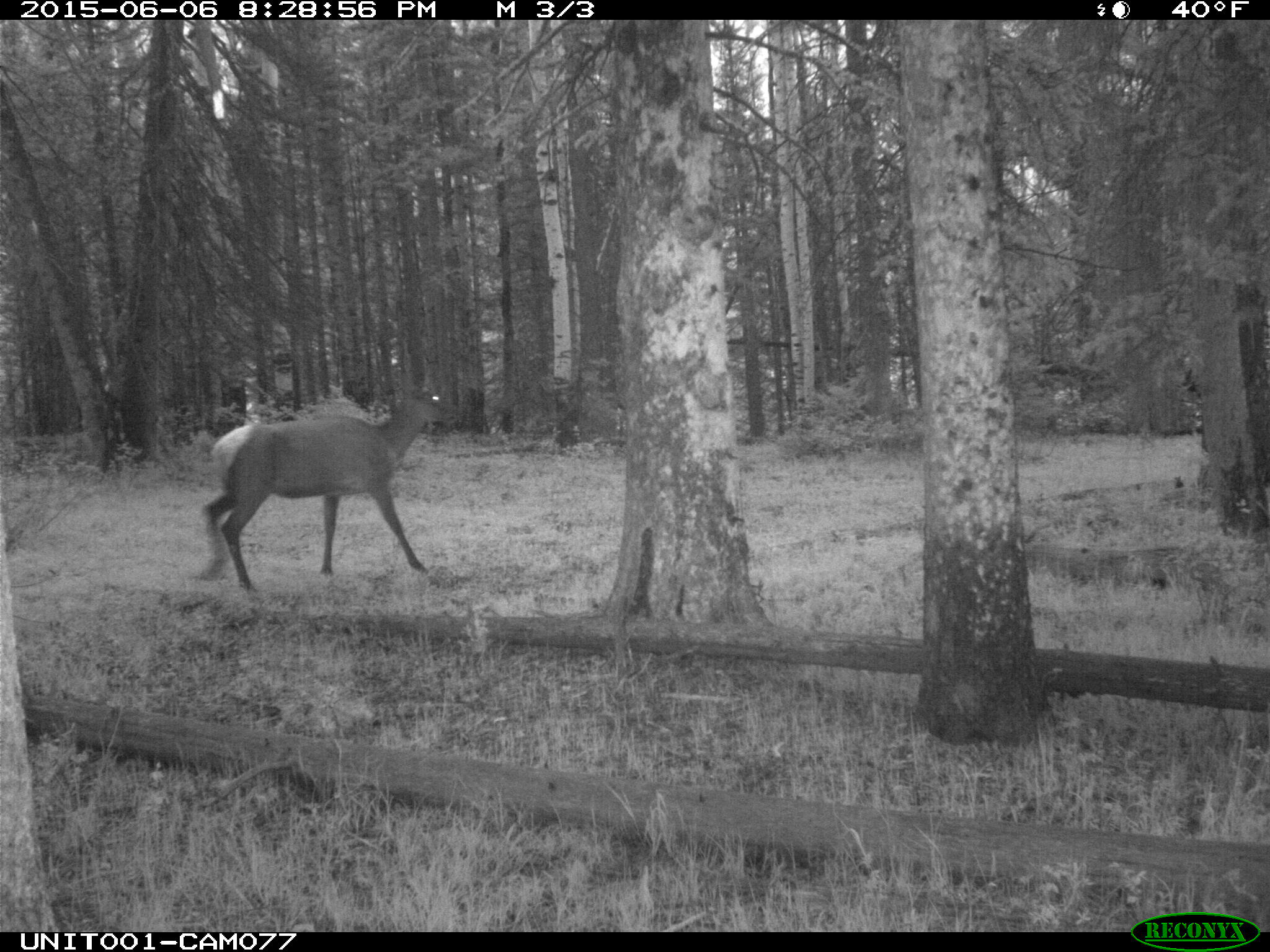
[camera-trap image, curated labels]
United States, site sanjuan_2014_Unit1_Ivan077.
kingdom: Animalia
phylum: Chordata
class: Mammalia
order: Artiodactyla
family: Cervidae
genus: Cervus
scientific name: Cervus elaphus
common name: red deer